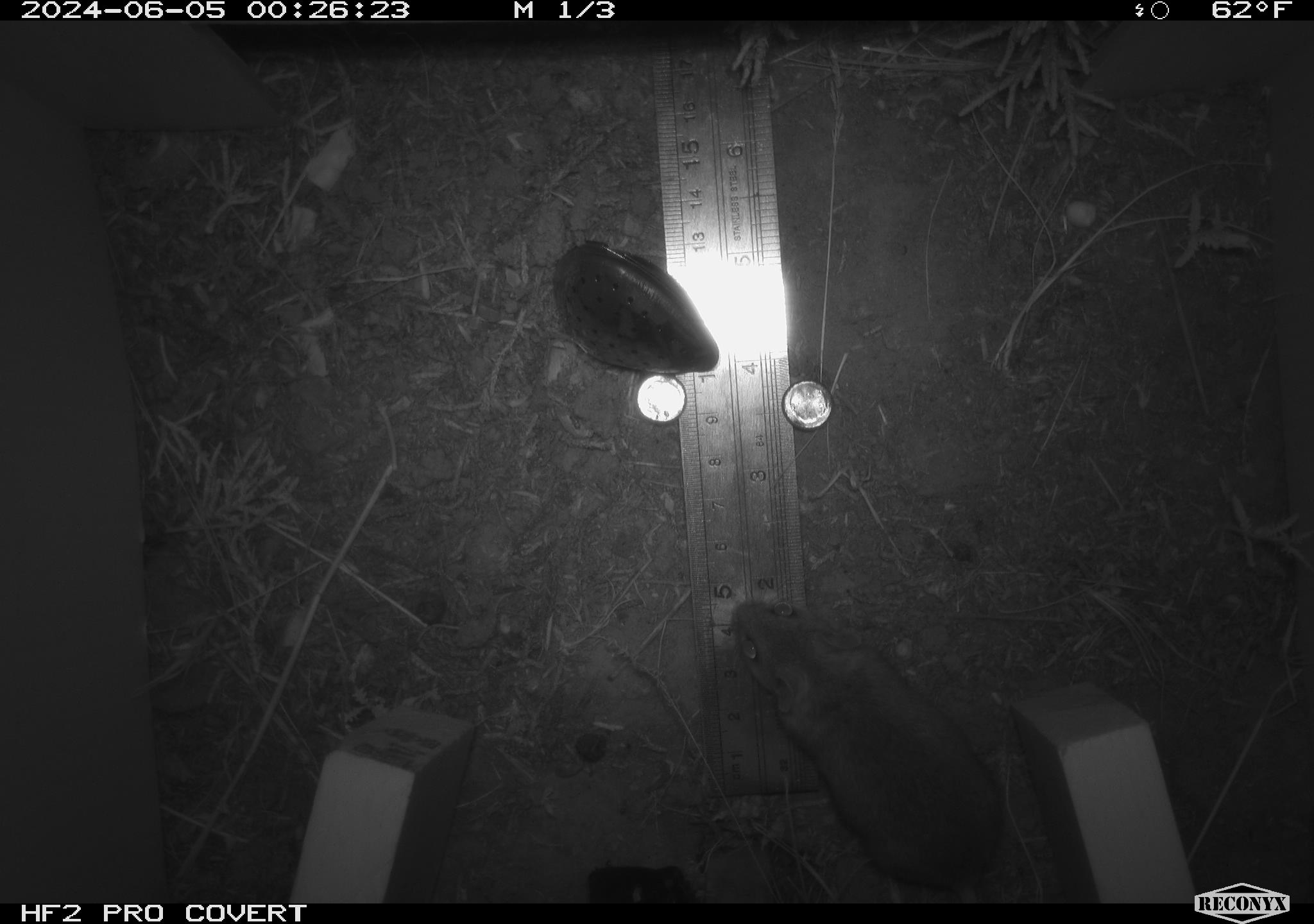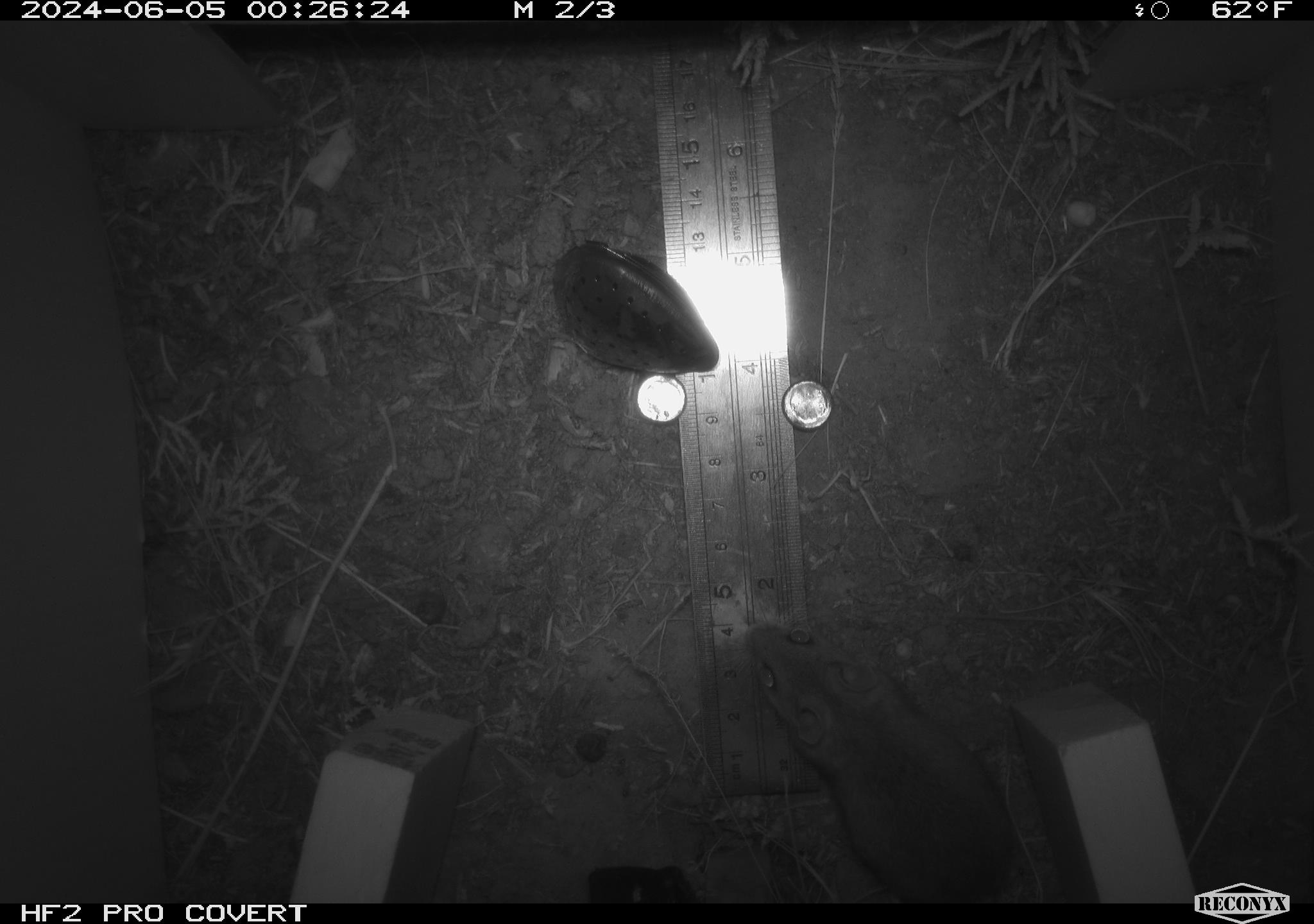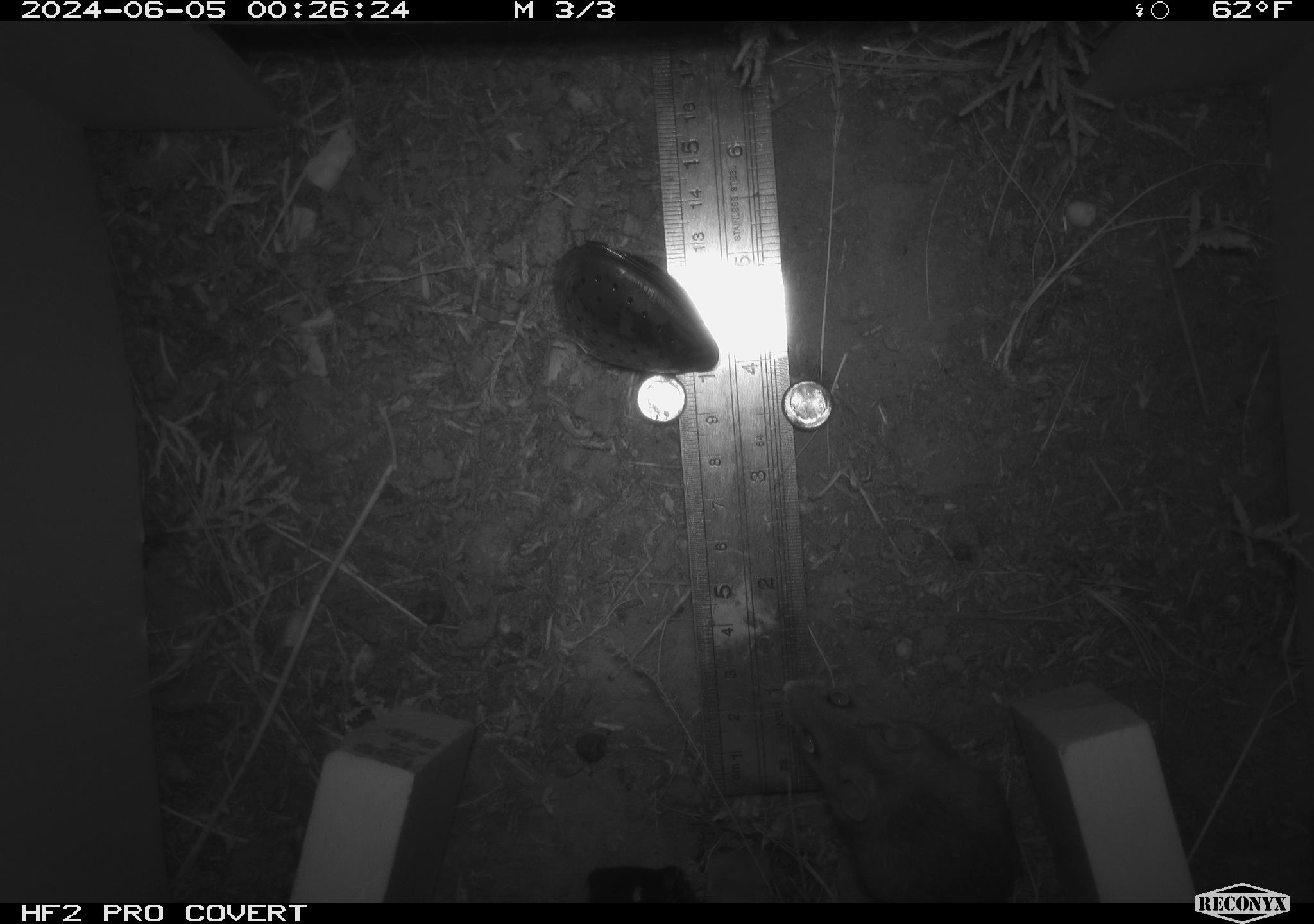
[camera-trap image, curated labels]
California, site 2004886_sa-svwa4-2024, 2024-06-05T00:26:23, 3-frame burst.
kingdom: Animalia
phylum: Chordata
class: Mammalia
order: Rodentia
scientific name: Rodentia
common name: mouse species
Mouse species (Rodentia).